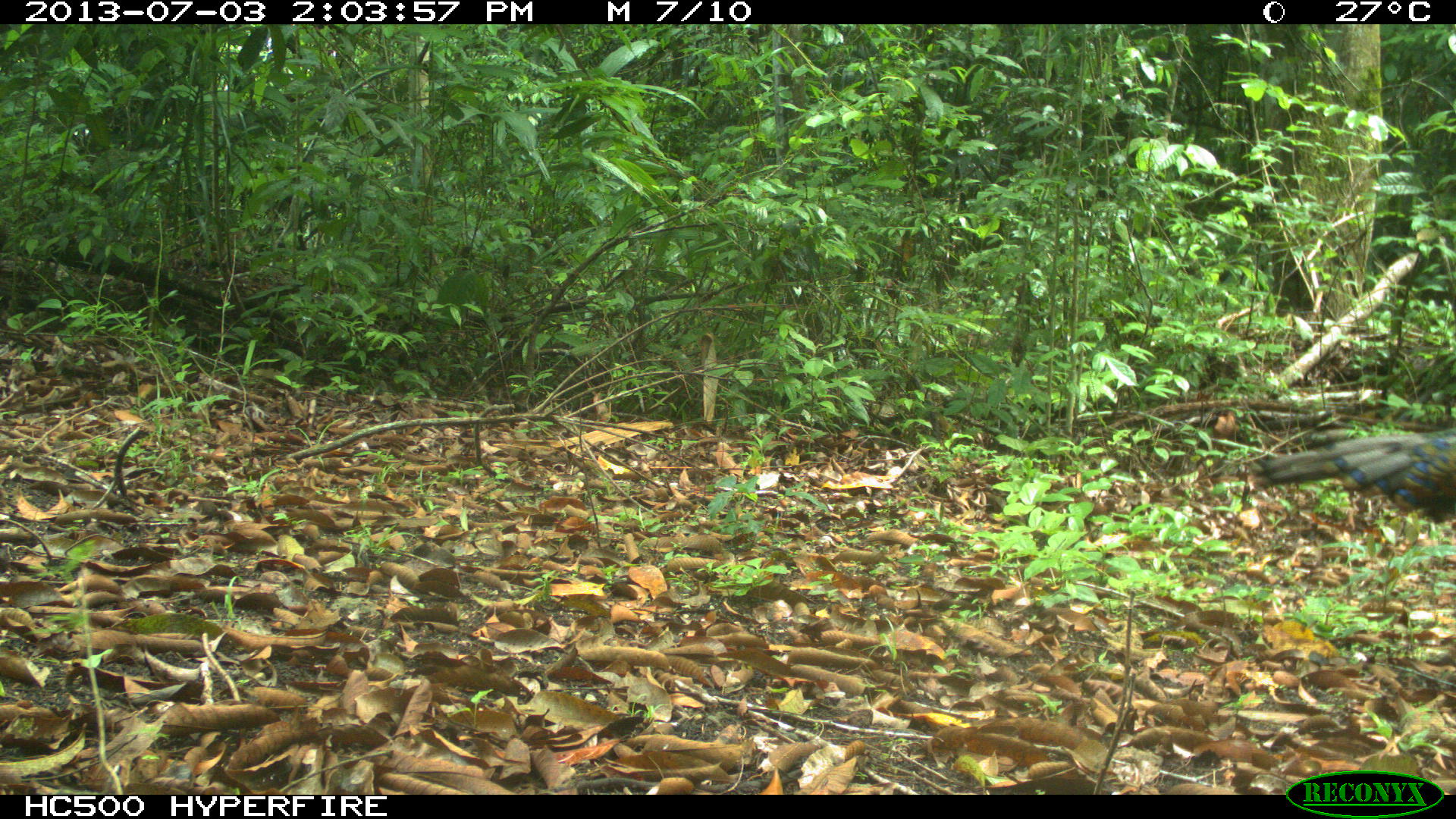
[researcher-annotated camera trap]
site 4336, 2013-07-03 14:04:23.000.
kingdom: Animalia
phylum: Chordata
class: Aves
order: Galliformes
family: Phasianidae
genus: Meleagris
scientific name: Meleagris ocellata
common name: ocellated turkey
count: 1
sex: female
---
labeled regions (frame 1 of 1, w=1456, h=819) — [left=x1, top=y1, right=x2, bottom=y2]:
meleagris ocellata: [left=1252, top=427, right=1456, bottom=520]